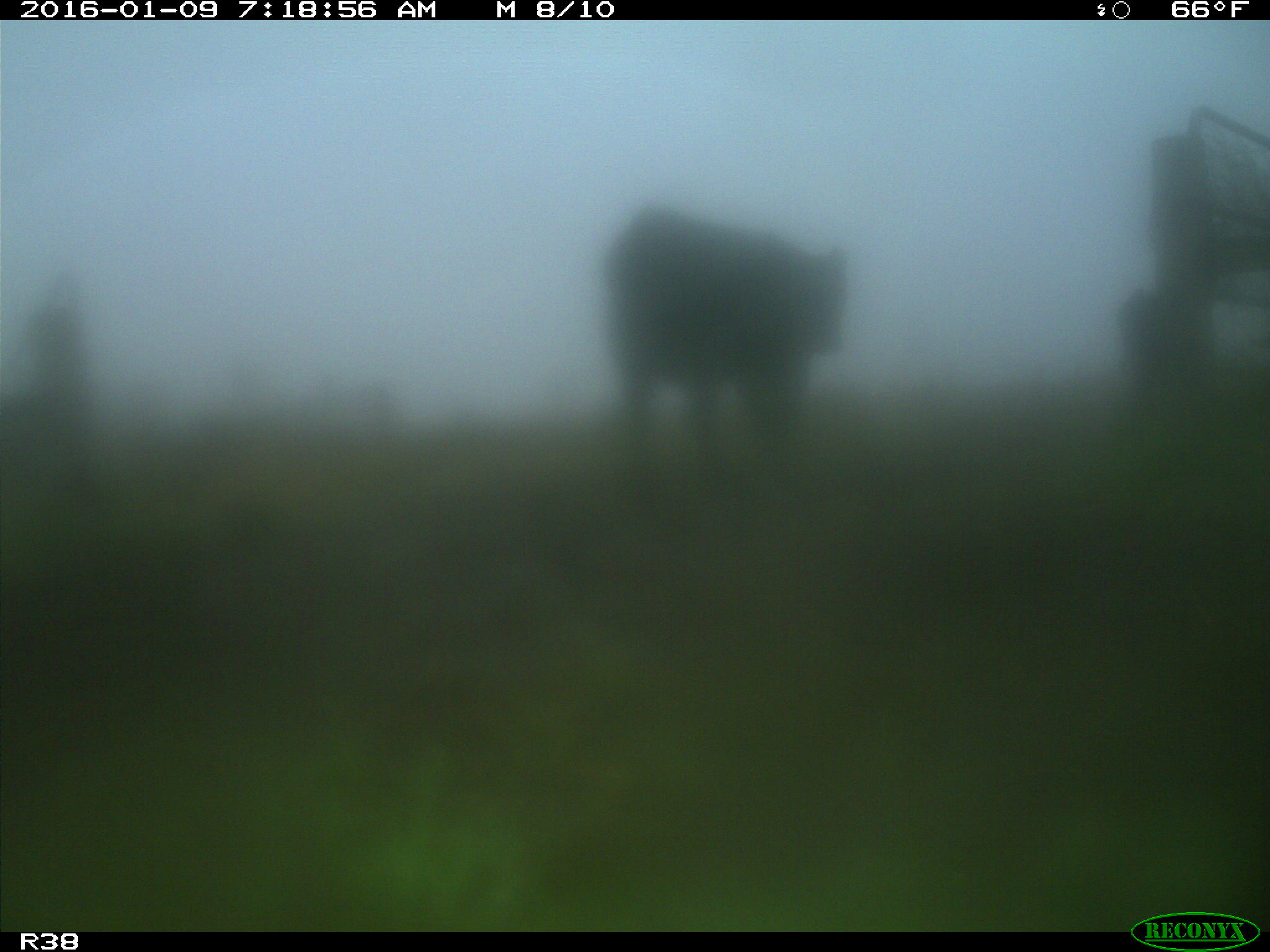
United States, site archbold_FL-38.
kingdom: Animalia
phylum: Chordata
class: Mammalia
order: Artiodactyla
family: Bovidae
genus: Bos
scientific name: Bos taurus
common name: domestic cow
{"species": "Bos taurus (domestic cow)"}